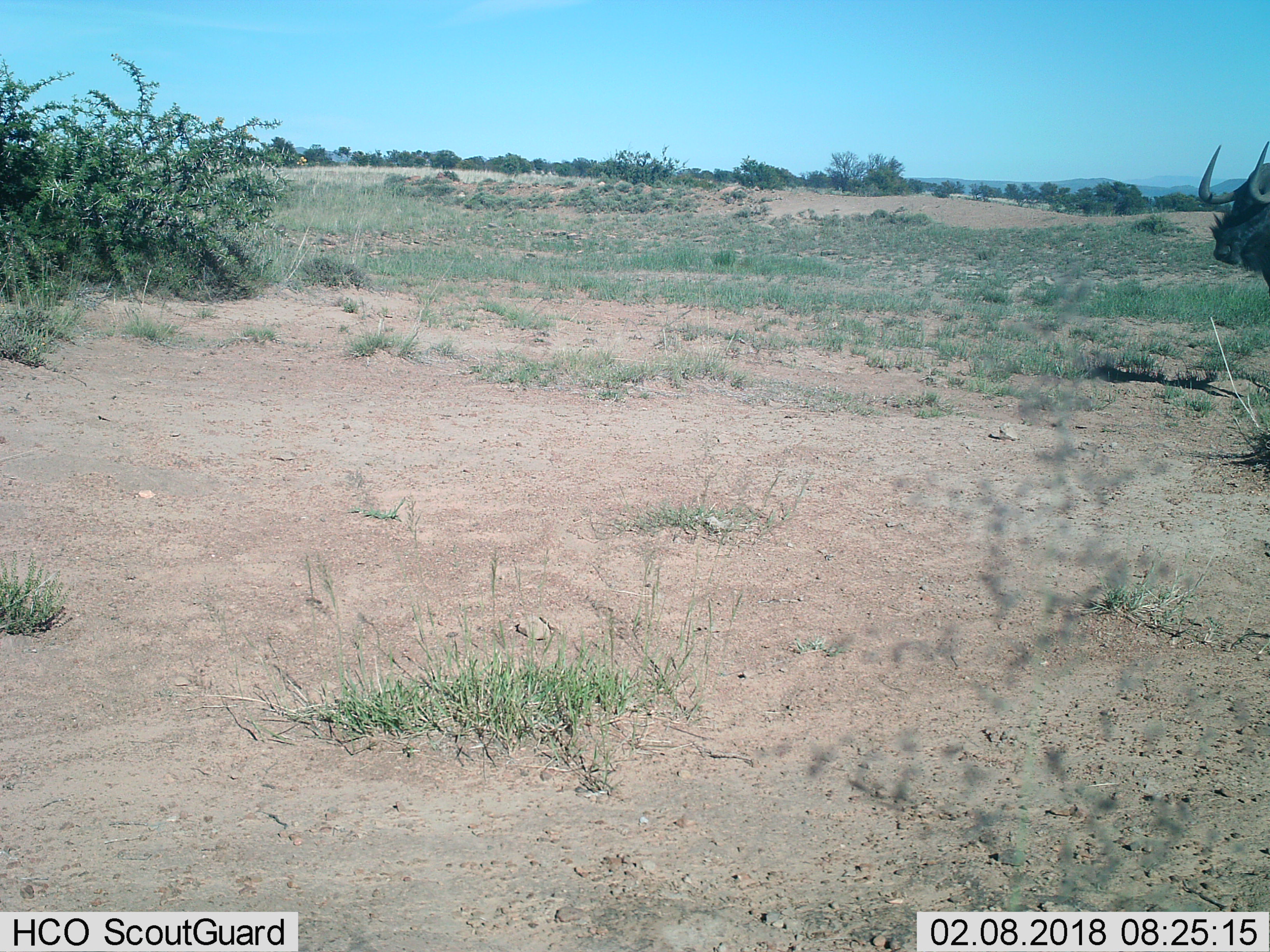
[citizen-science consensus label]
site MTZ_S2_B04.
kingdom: Animalia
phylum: Chordata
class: Mammalia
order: Artiodactyla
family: Bovidae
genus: Connochaetes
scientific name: Connochaetes gnou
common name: black wildebeest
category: wildebeestblack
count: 1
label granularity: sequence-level